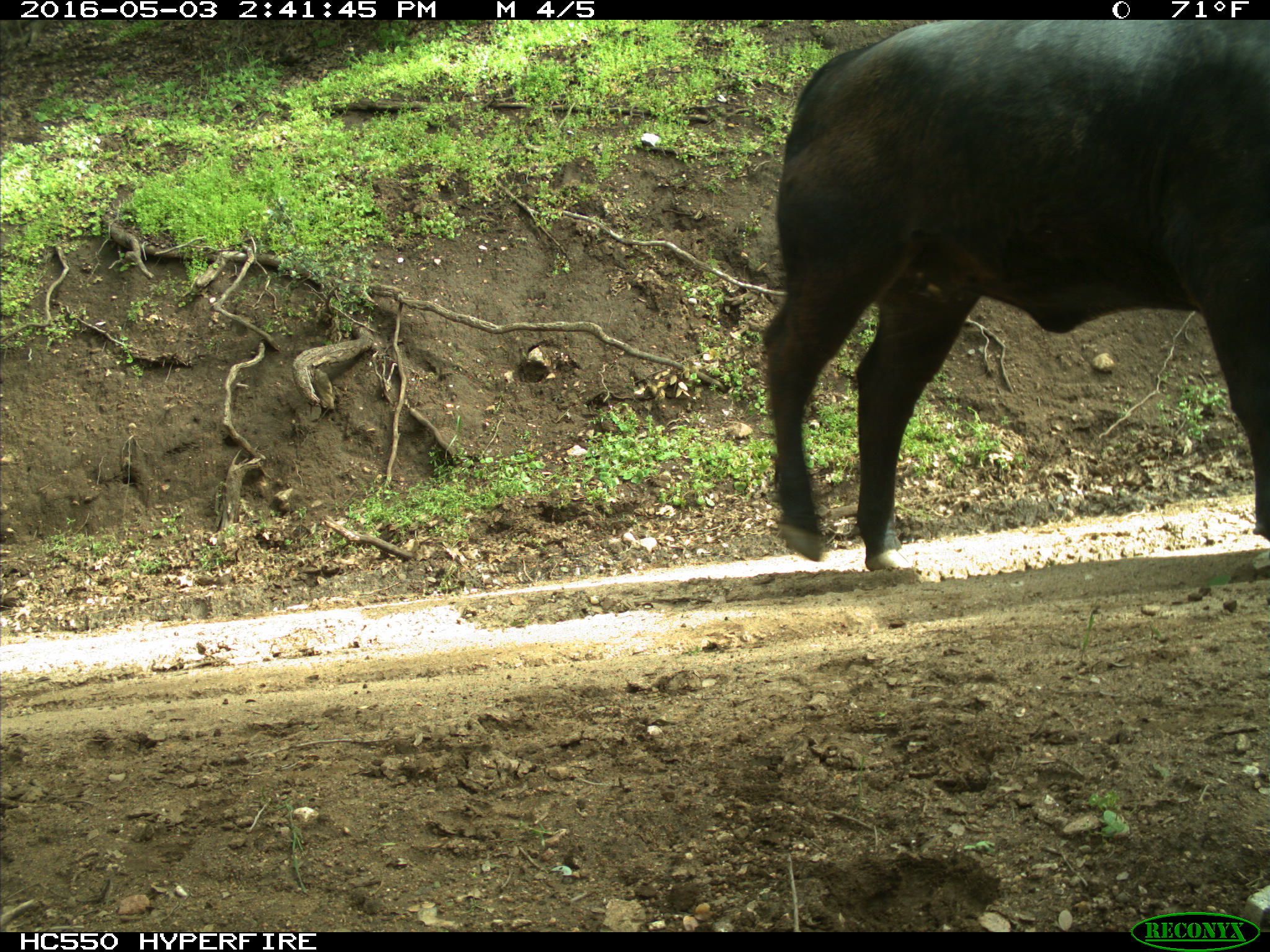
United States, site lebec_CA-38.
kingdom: Animalia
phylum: Chordata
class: Mammalia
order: Artiodactyla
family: Bovidae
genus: Bos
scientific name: Bos taurus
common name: domestic cow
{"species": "Bos taurus (domestic cow)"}